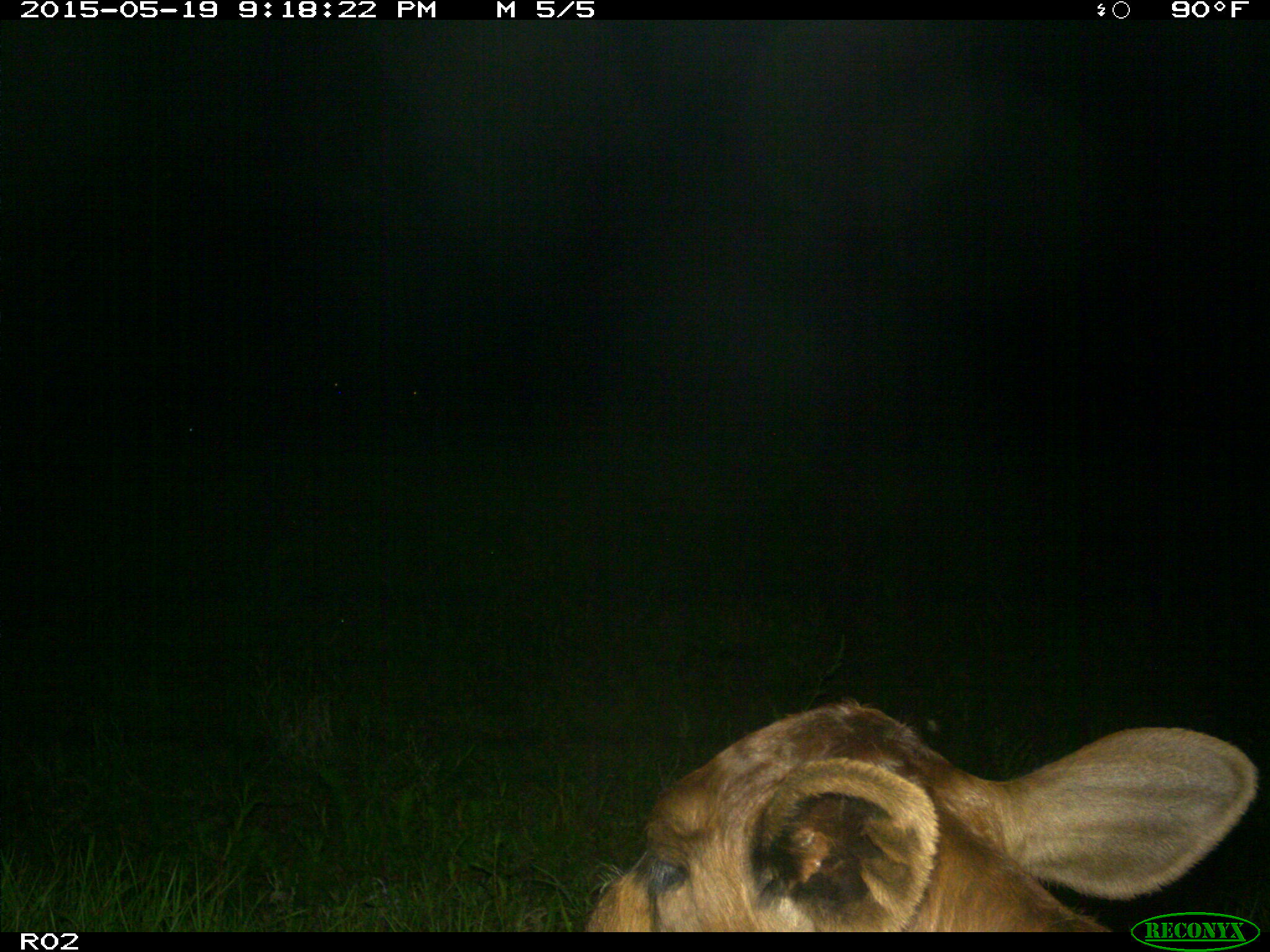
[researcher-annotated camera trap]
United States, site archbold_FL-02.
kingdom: Animalia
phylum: Chordata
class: Mammalia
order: Artiodactyla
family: Bovidae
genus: Bos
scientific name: Bos taurus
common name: domestic cow